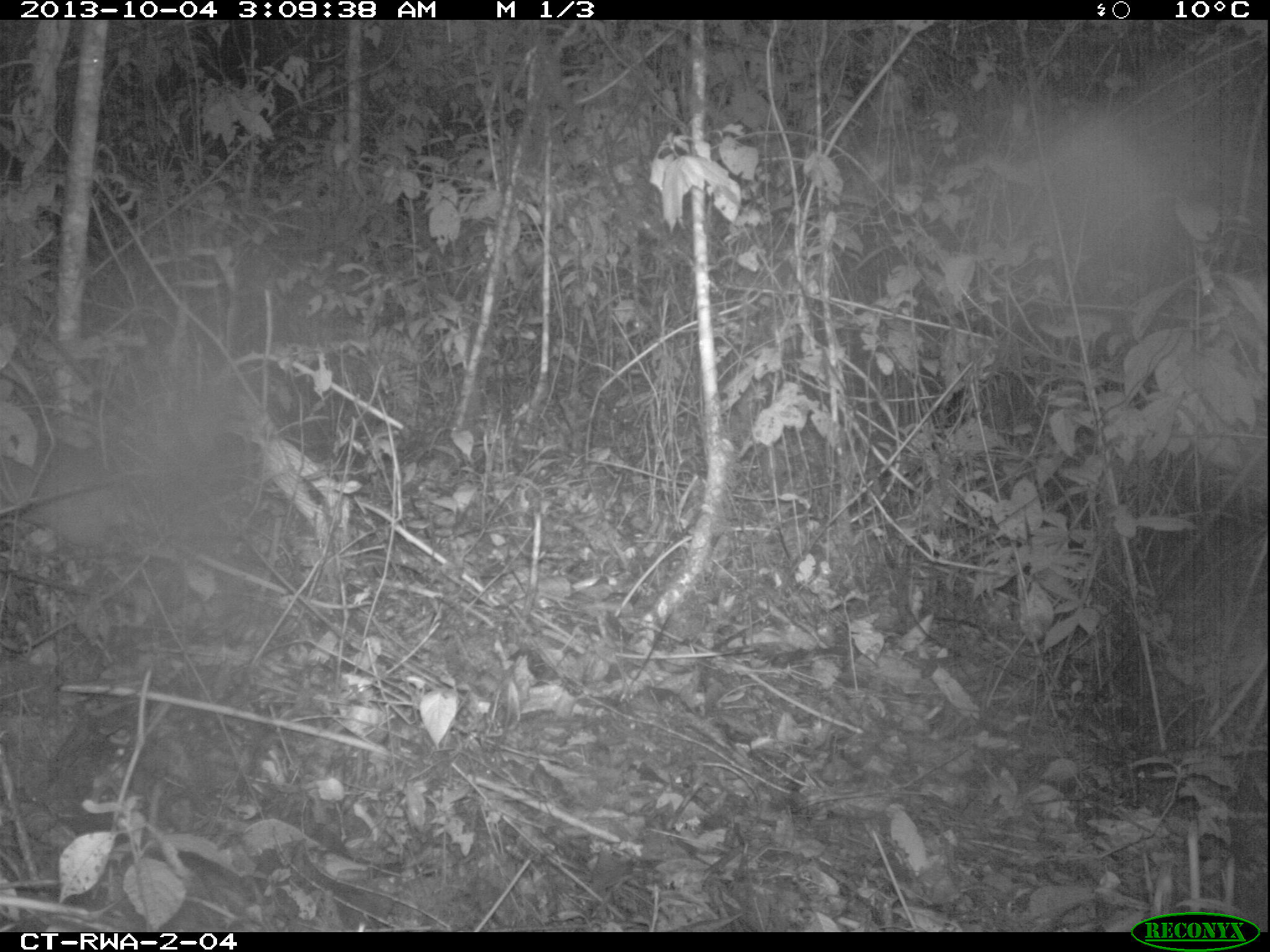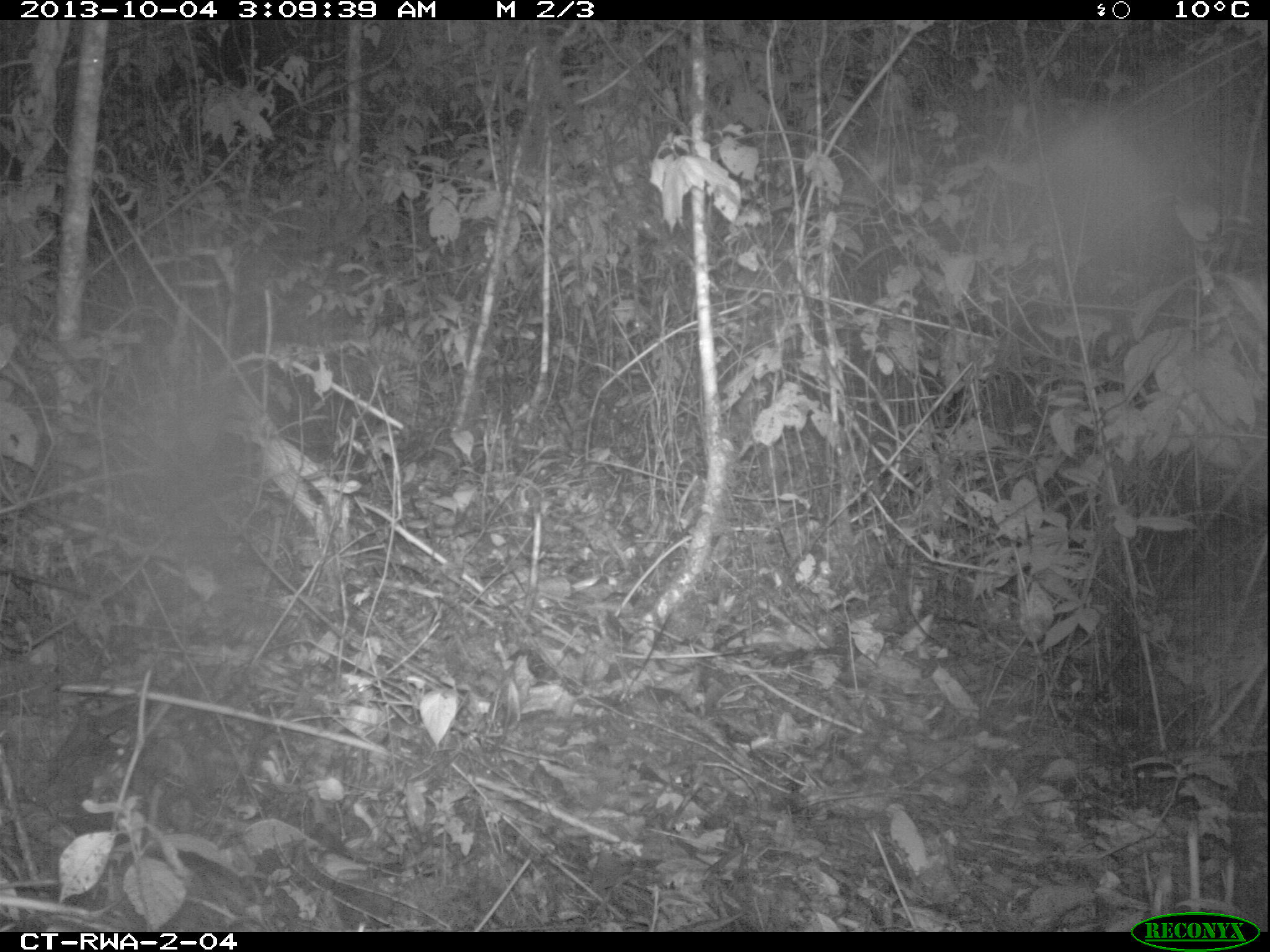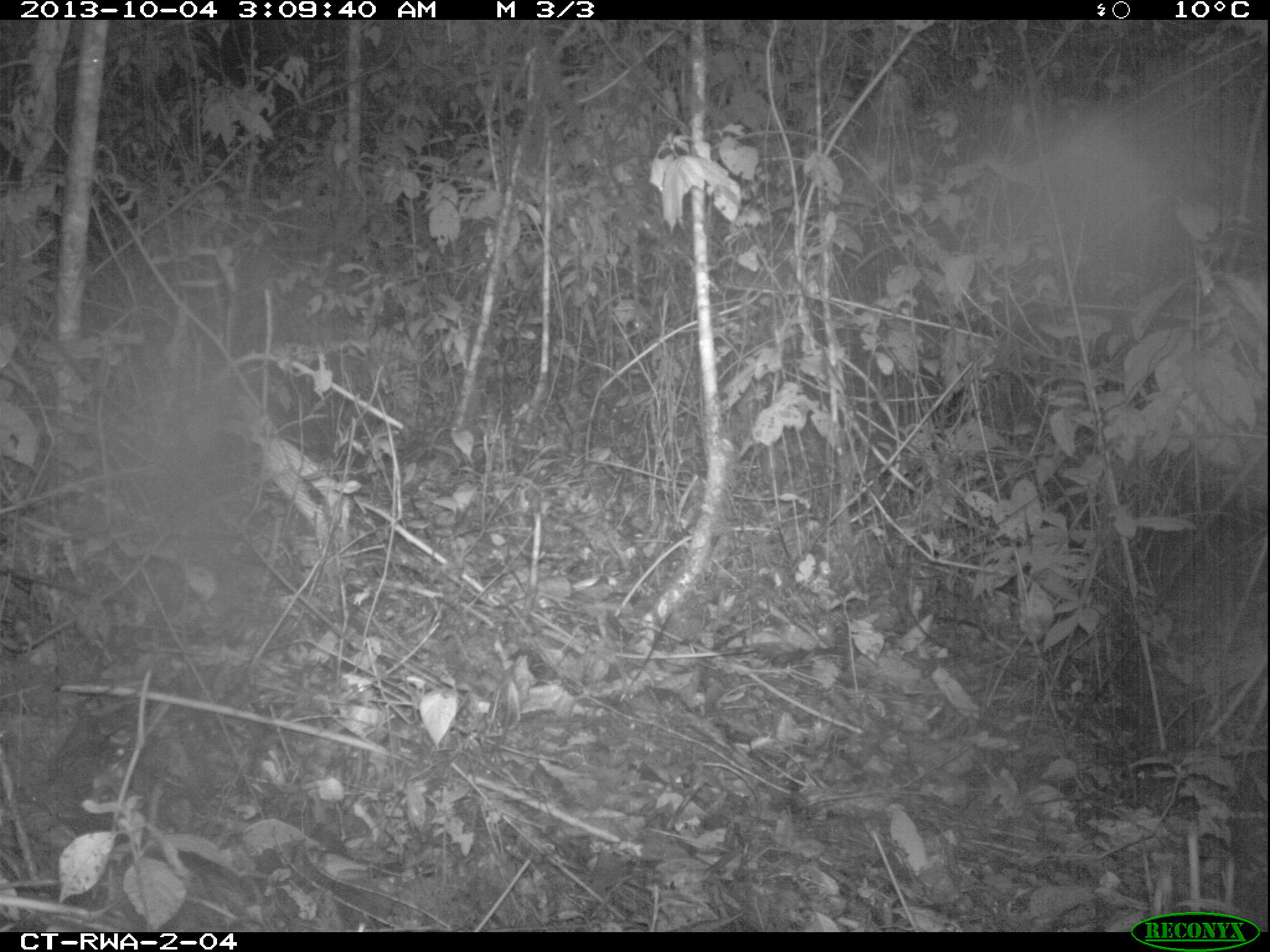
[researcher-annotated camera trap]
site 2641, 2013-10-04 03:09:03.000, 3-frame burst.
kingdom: Animalia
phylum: Chordata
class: Mammalia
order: Rodentia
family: Nesomyidae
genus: Cricetomys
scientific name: Cricetomys gambianus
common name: african giant pouched rat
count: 1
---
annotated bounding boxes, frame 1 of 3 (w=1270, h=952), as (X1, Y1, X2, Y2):
cricetomys gambianus: (1, 426, 372, 610)